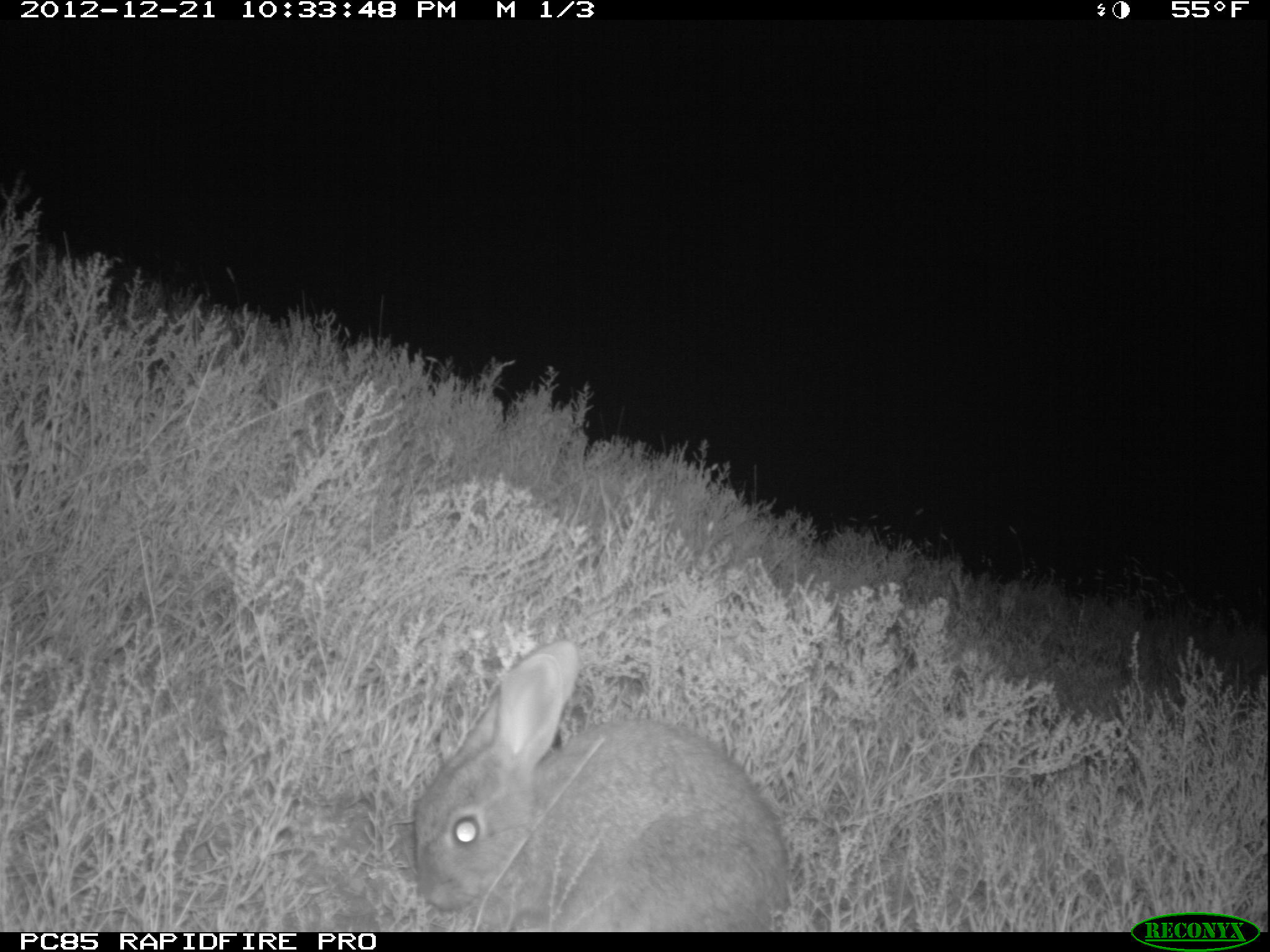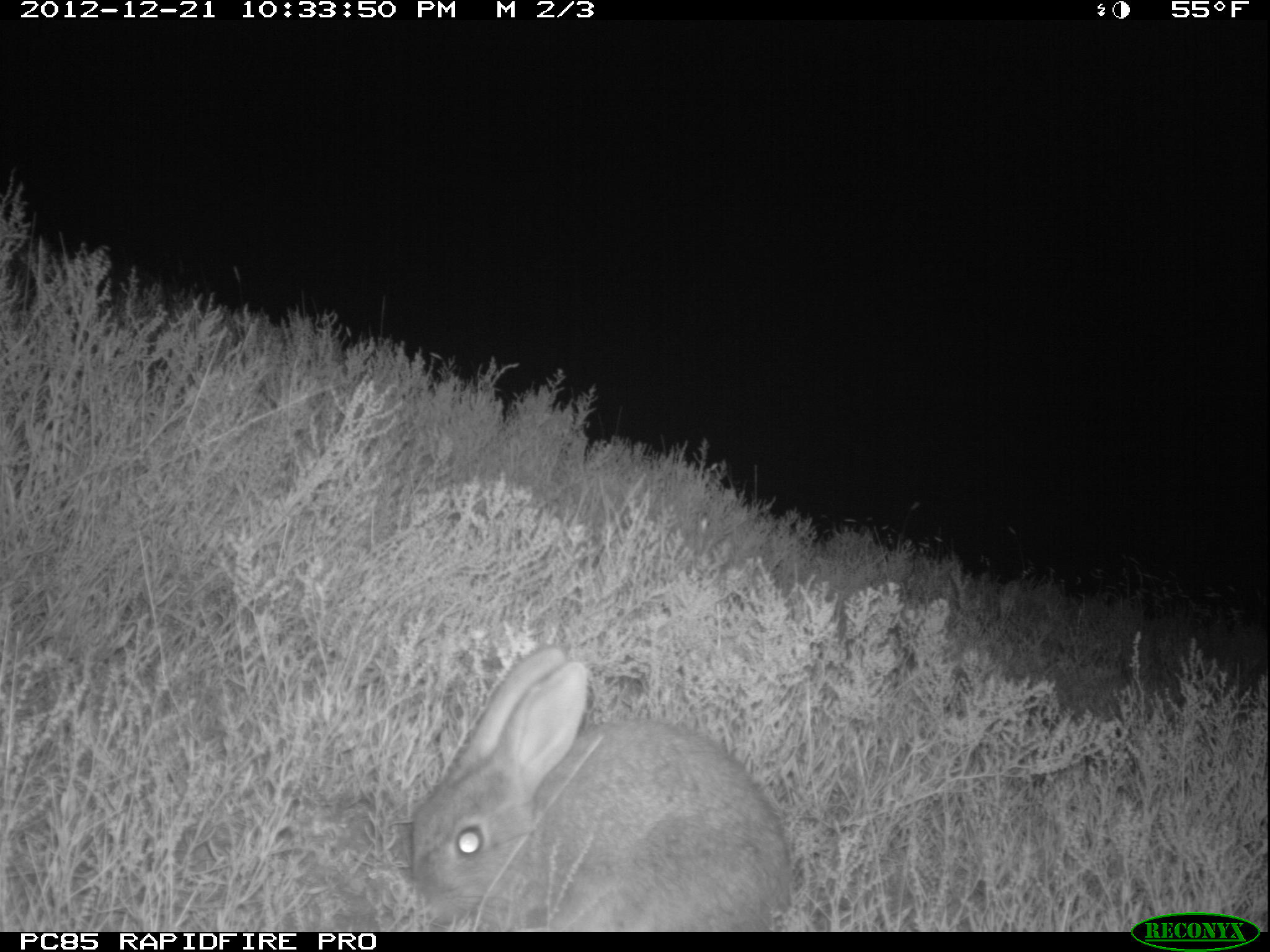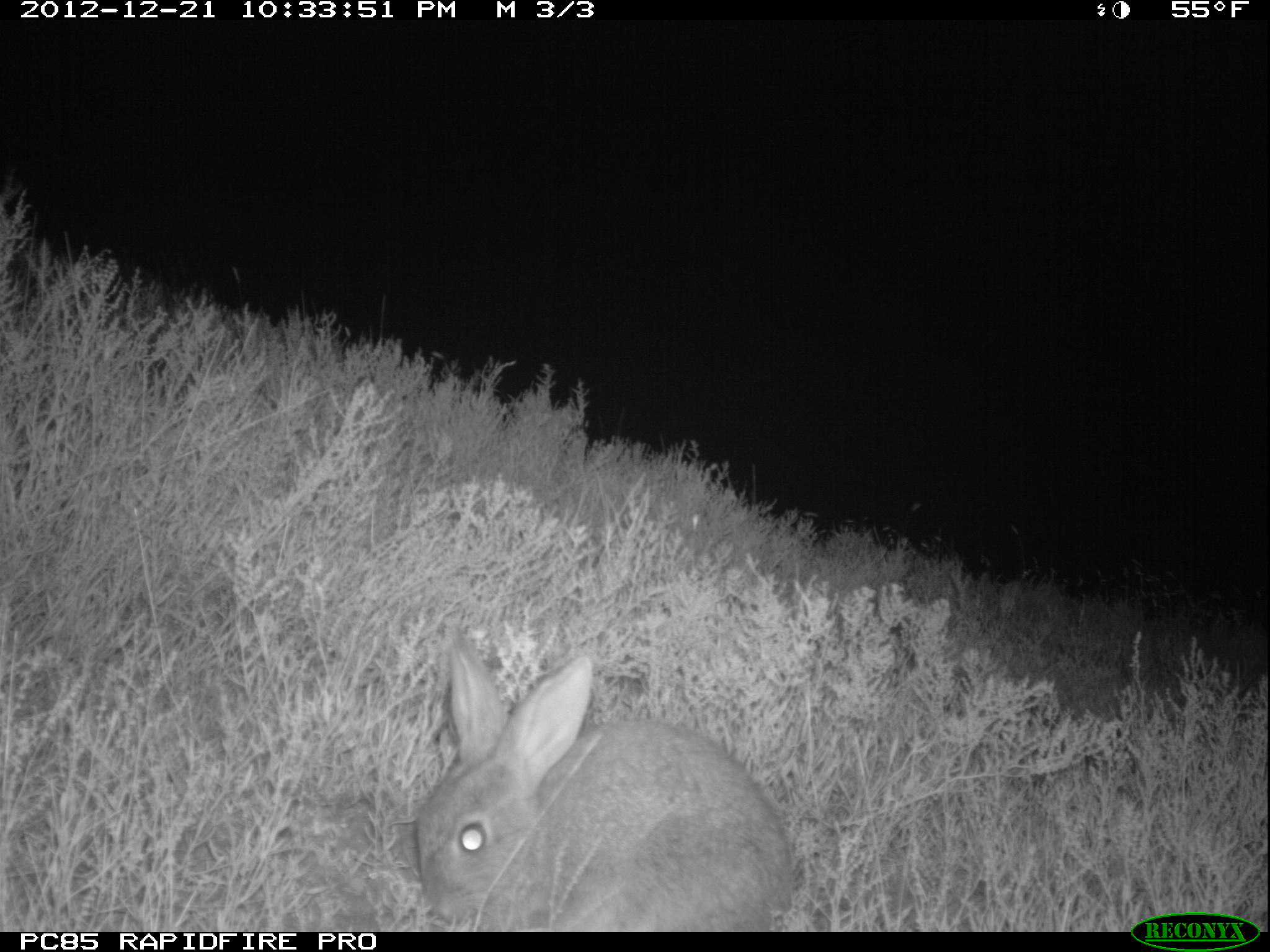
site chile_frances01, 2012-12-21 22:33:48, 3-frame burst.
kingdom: Animalia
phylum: Chordata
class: Mammalia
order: Lagomorpha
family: Leporidae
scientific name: Leporidae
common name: rabbits and hares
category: rabbit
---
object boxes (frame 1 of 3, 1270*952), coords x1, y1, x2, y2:
rabbit: 400, 638, 792, 932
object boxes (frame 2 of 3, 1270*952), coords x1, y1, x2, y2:
rabbit: 399, 645, 792, 930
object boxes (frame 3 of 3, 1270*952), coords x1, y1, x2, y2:
rabbit: 402, 629, 794, 930